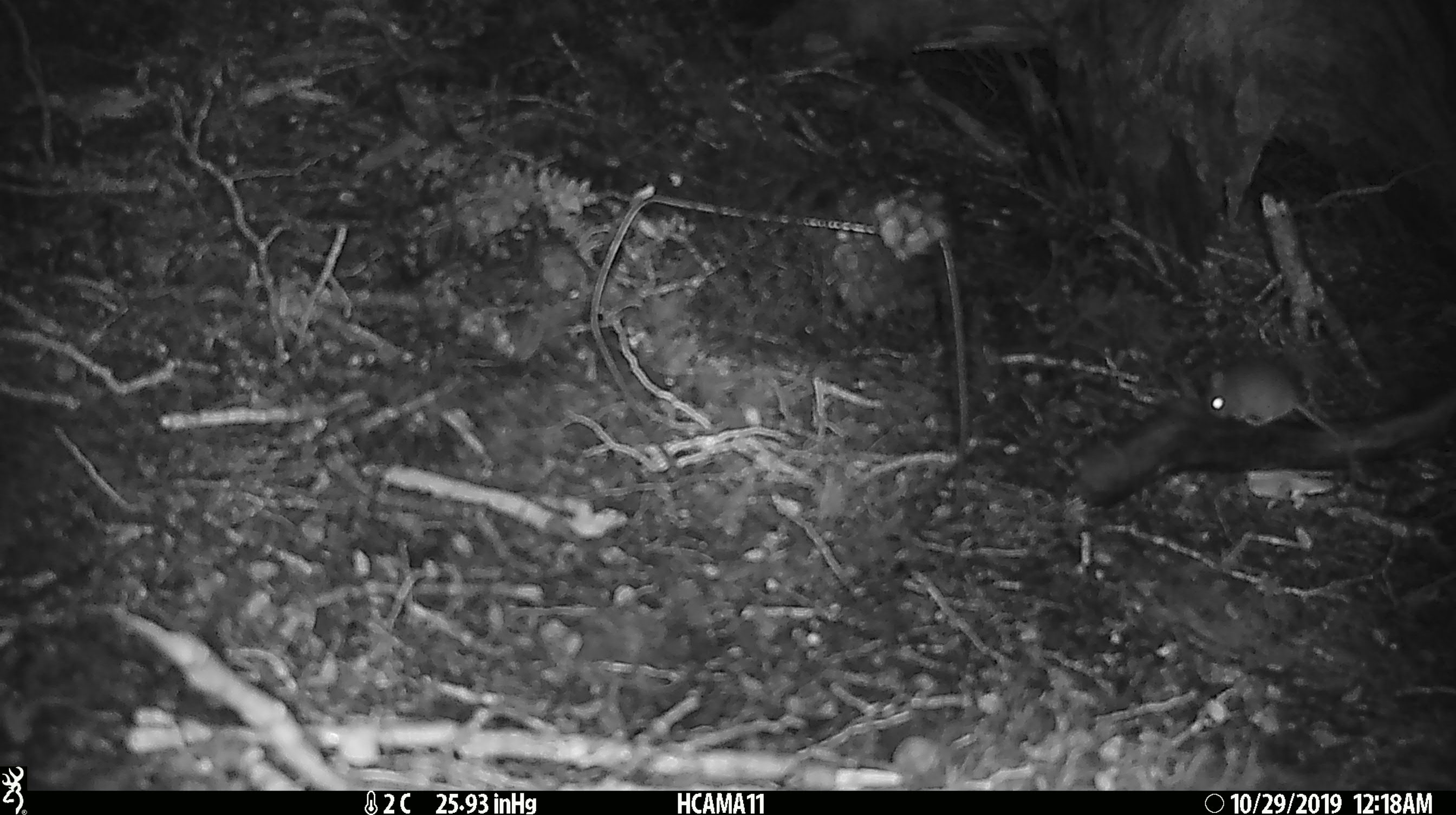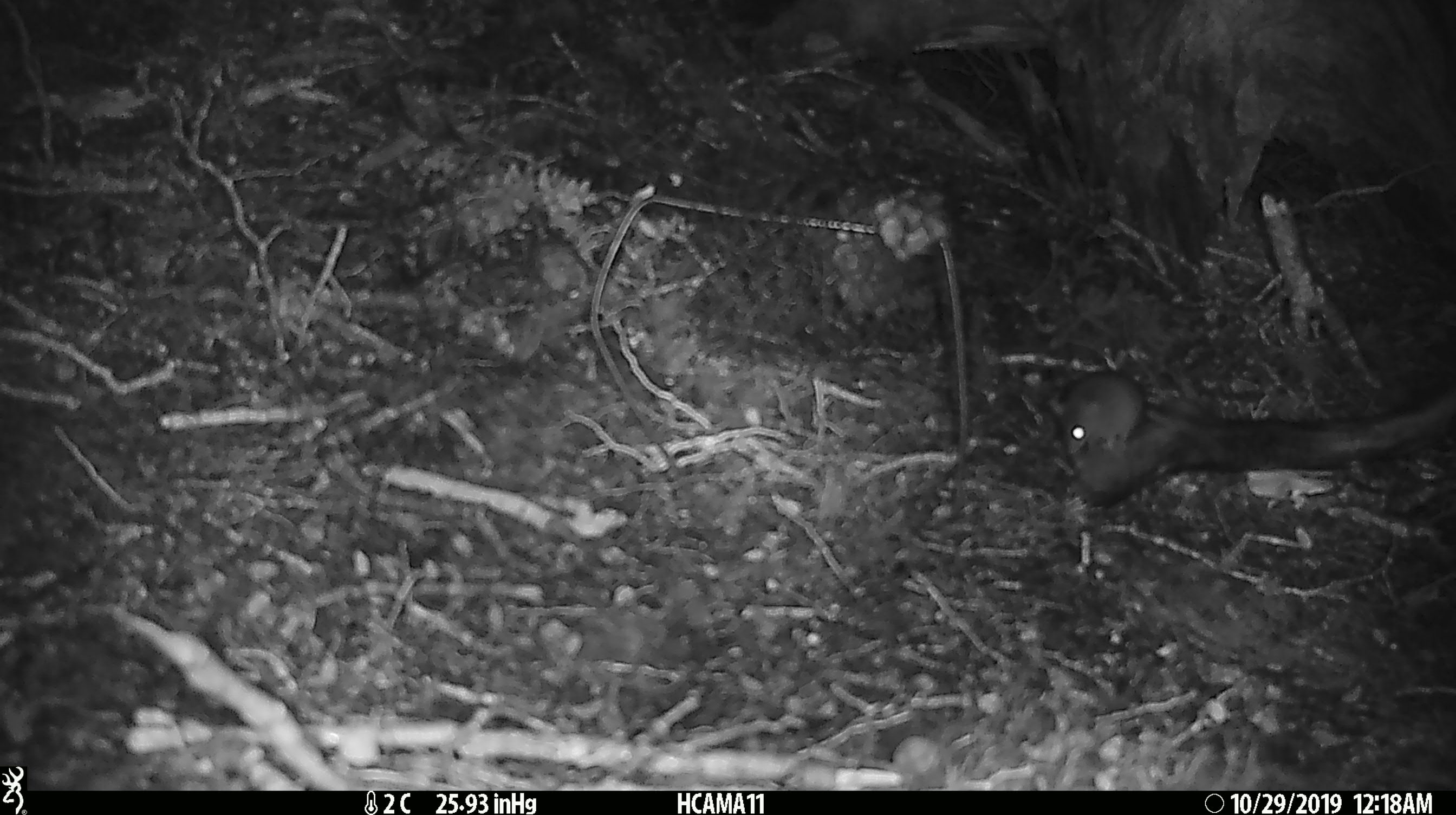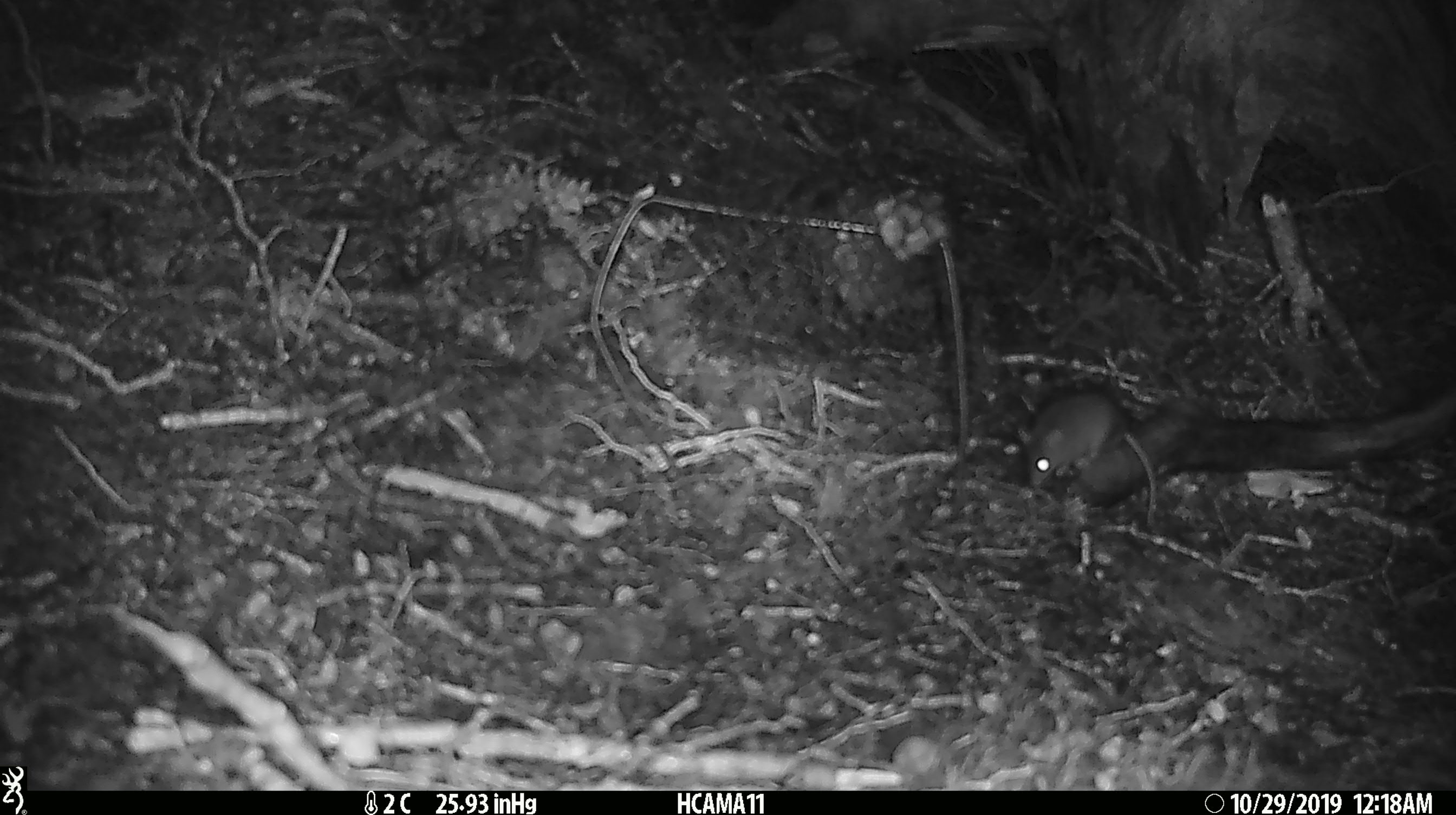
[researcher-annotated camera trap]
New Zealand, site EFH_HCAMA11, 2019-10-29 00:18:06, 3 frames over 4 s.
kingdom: Animalia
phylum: Chordata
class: Mammalia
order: Rodentia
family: Muridae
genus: Mus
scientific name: Mus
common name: mouse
Mouse (Mus).